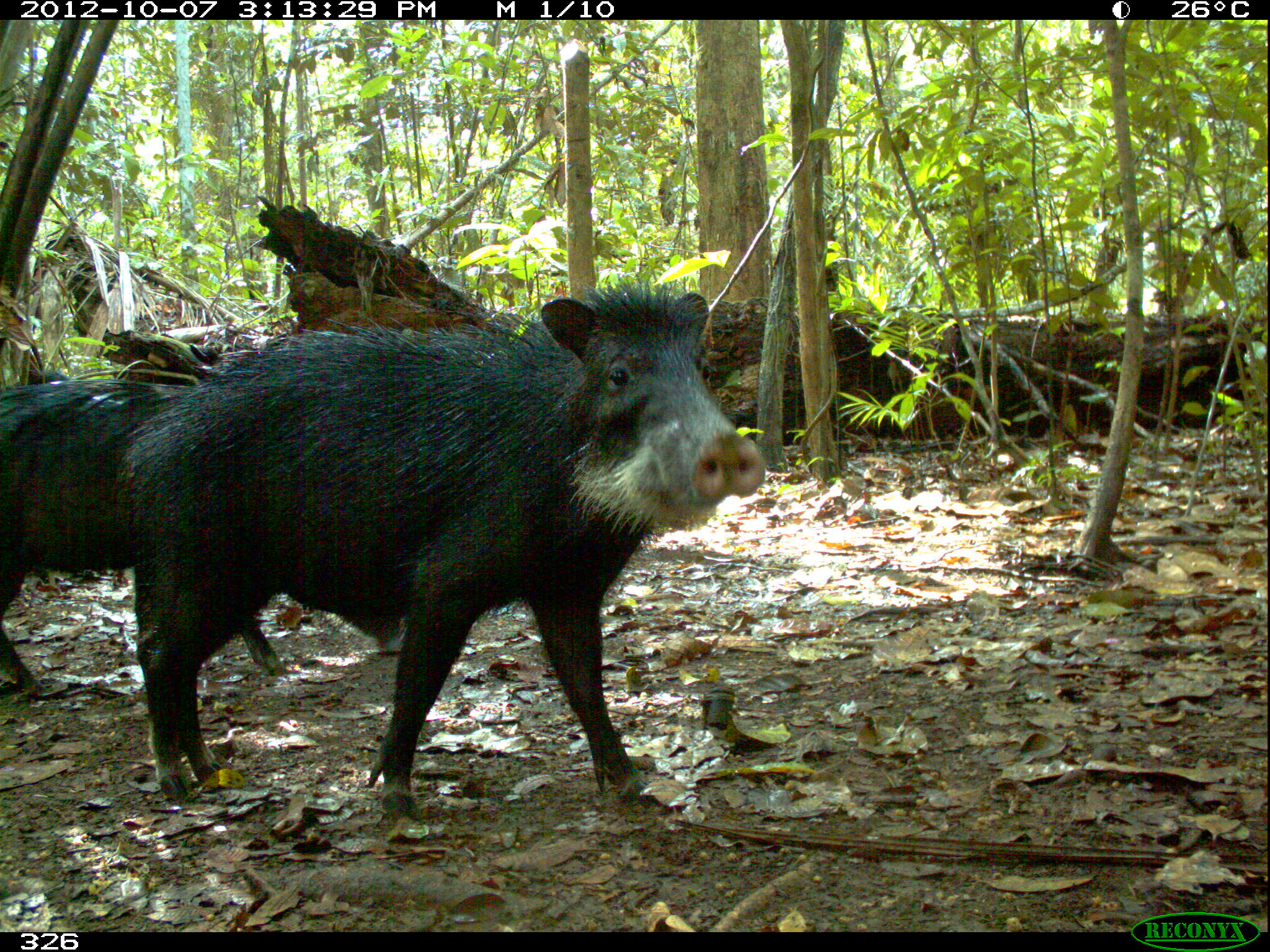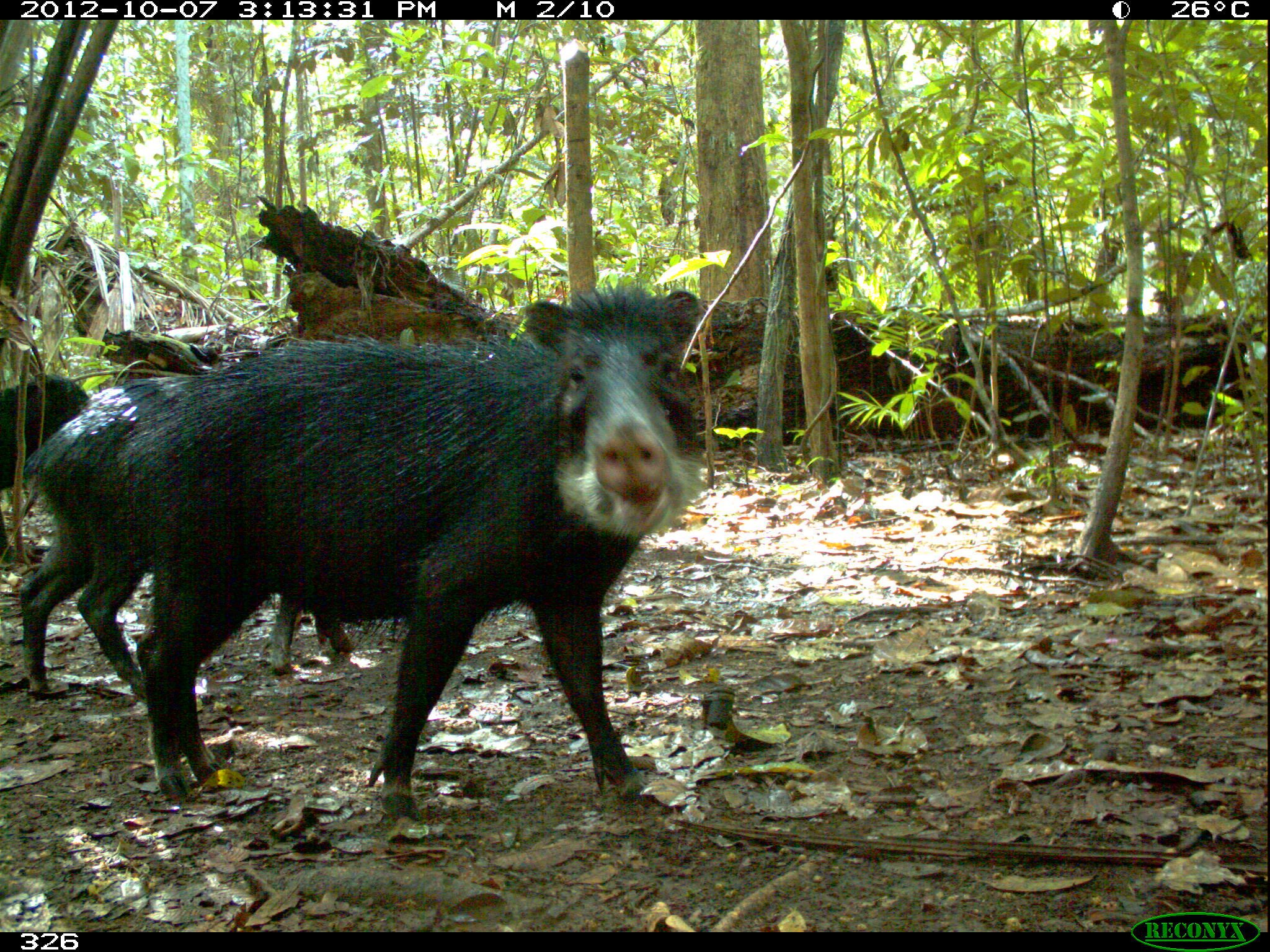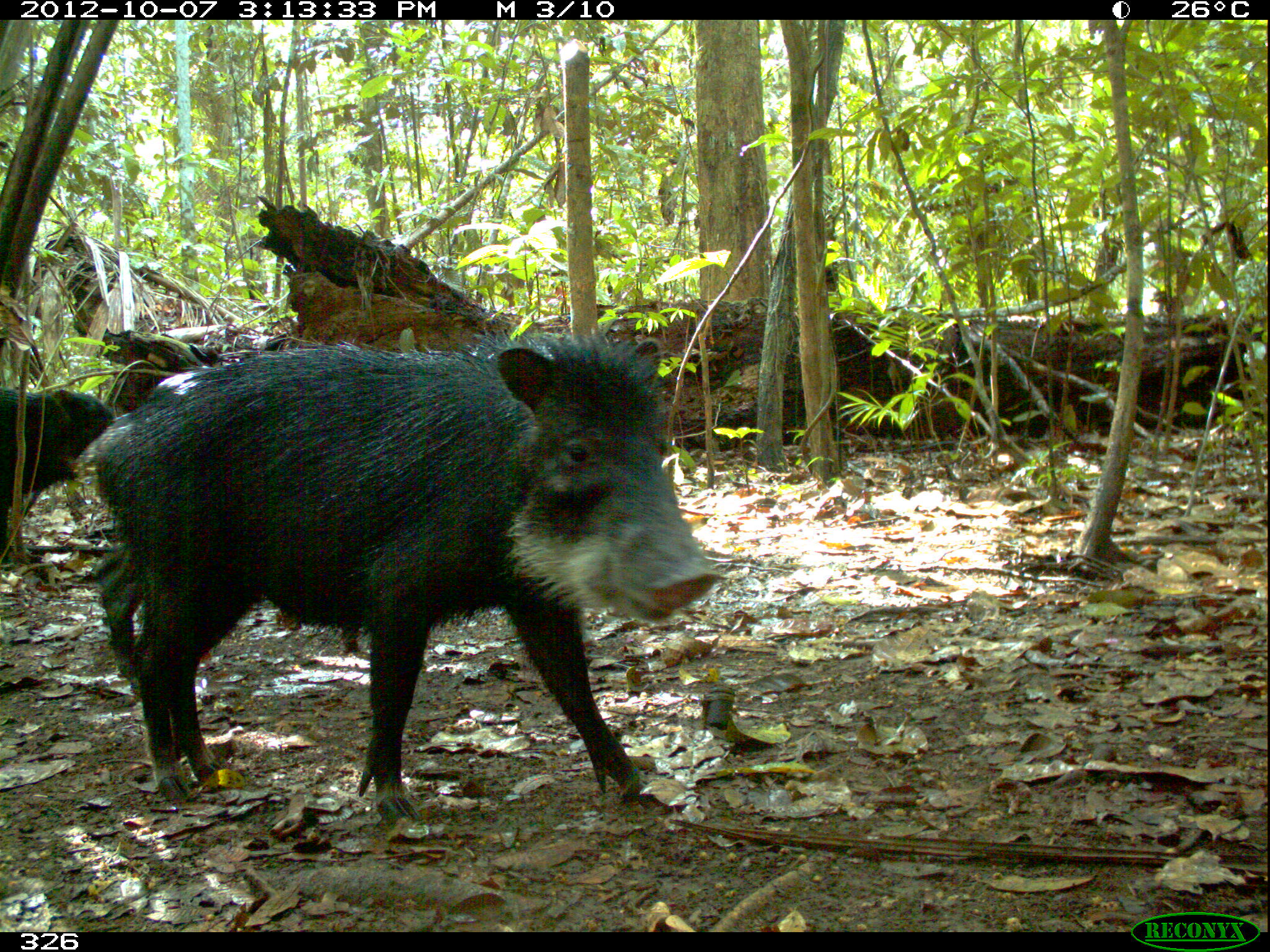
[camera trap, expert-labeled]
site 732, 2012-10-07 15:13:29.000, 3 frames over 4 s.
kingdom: Animalia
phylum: Chordata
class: Mammalia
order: Artiodactyla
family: Tayassuidae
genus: Tayassu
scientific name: Tayassu pecari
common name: white-lipped peccary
Tayassu pecari (white-lipped peccary).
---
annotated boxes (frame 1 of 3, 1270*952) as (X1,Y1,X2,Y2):
tayassu pecari: (116,274,765,825); (0,369,401,698)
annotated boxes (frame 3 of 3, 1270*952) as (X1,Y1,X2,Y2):
tayassu pecari: (82,330,722,830); (96,366,360,702); (0,388,116,565)